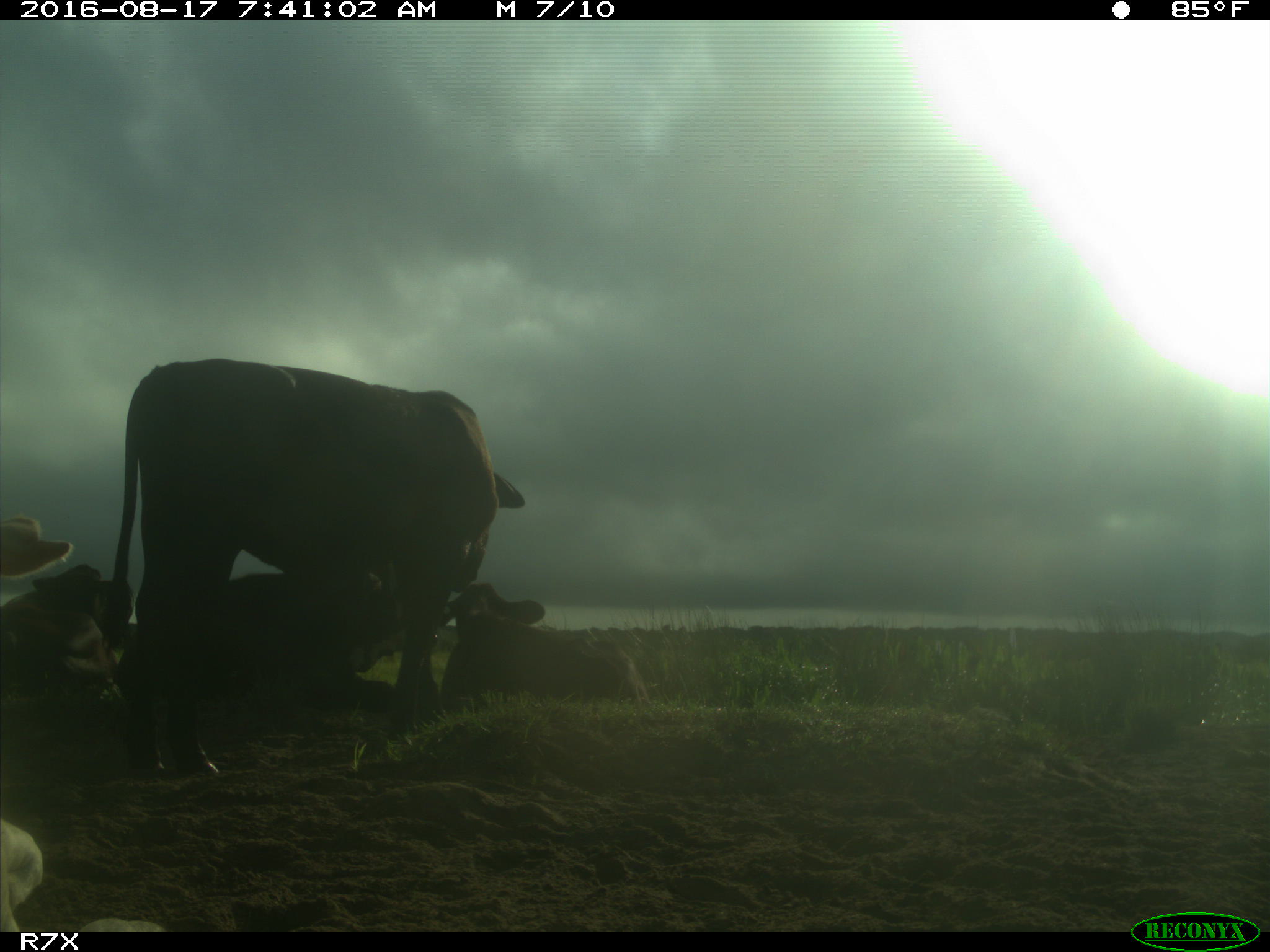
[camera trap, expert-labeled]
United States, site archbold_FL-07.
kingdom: Animalia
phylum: Chordata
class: Mammalia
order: Artiodactyla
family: Bovidae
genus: Bos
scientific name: Bos taurus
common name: domestic cow